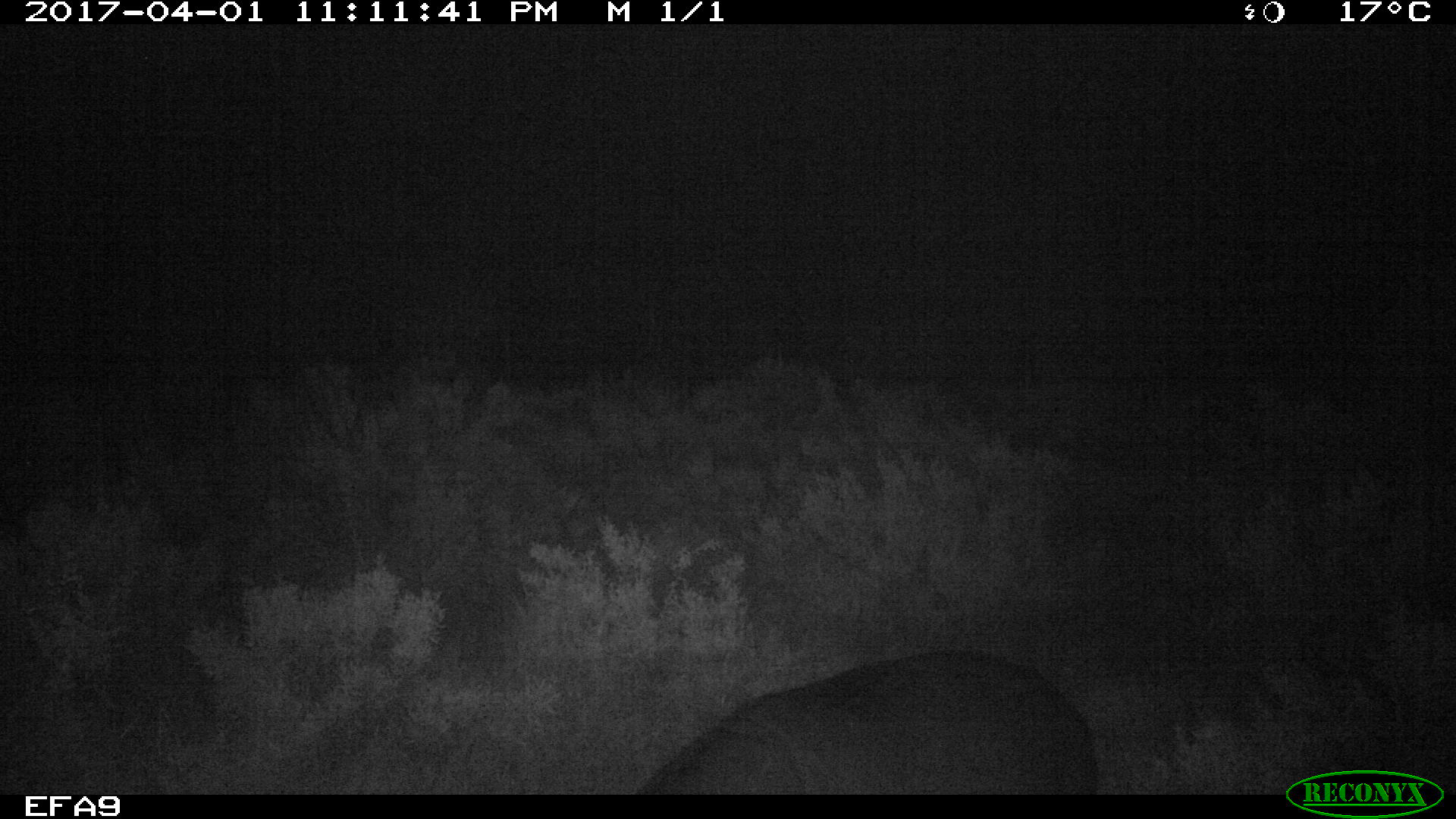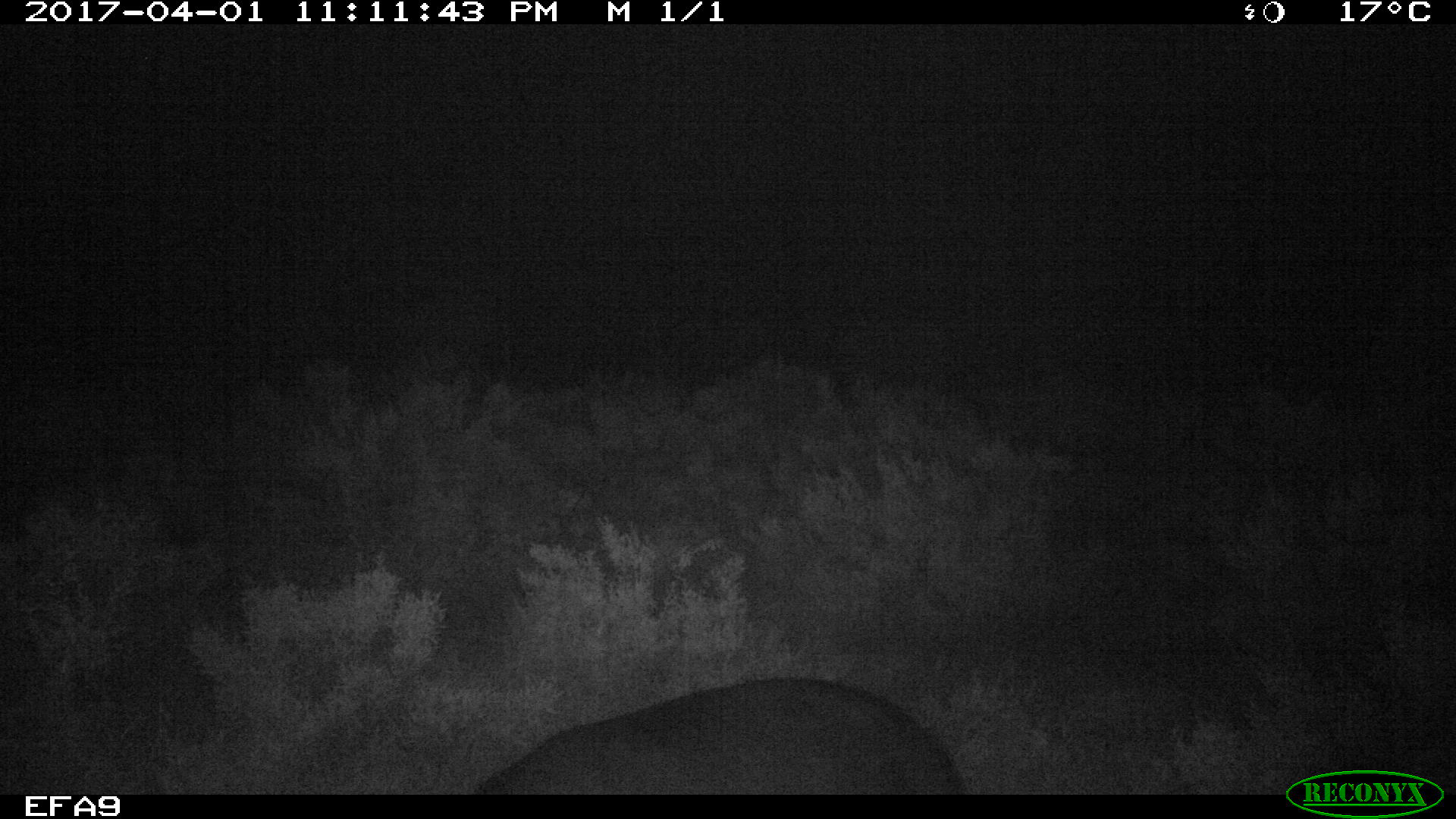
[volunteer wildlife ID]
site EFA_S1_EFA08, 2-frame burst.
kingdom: Animalia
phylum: Chordata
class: Mammalia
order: Proboscidea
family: Elephantidae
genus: Loxodonta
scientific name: Loxodonta africana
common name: african bush elephant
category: elephant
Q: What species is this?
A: Elephant (african bush elephant) (Loxodonta africana).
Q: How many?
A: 1.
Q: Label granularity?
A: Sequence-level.